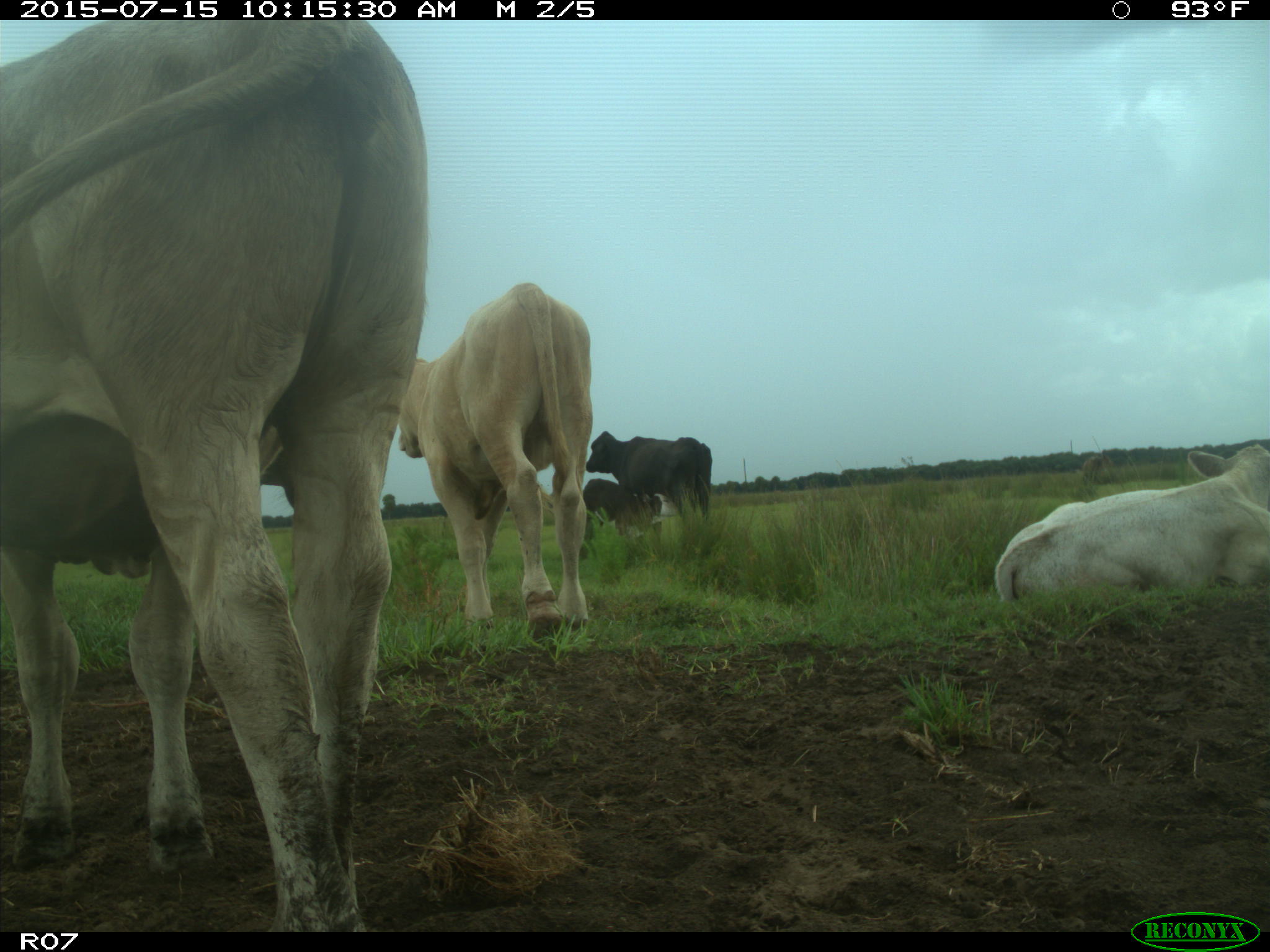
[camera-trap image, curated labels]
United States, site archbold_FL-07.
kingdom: Animalia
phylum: Chordata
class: Mammalia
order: Artiodactyla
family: Bovidae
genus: Bos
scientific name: Bos taurus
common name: domestic cow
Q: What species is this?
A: Bos taurus (domestic cow).